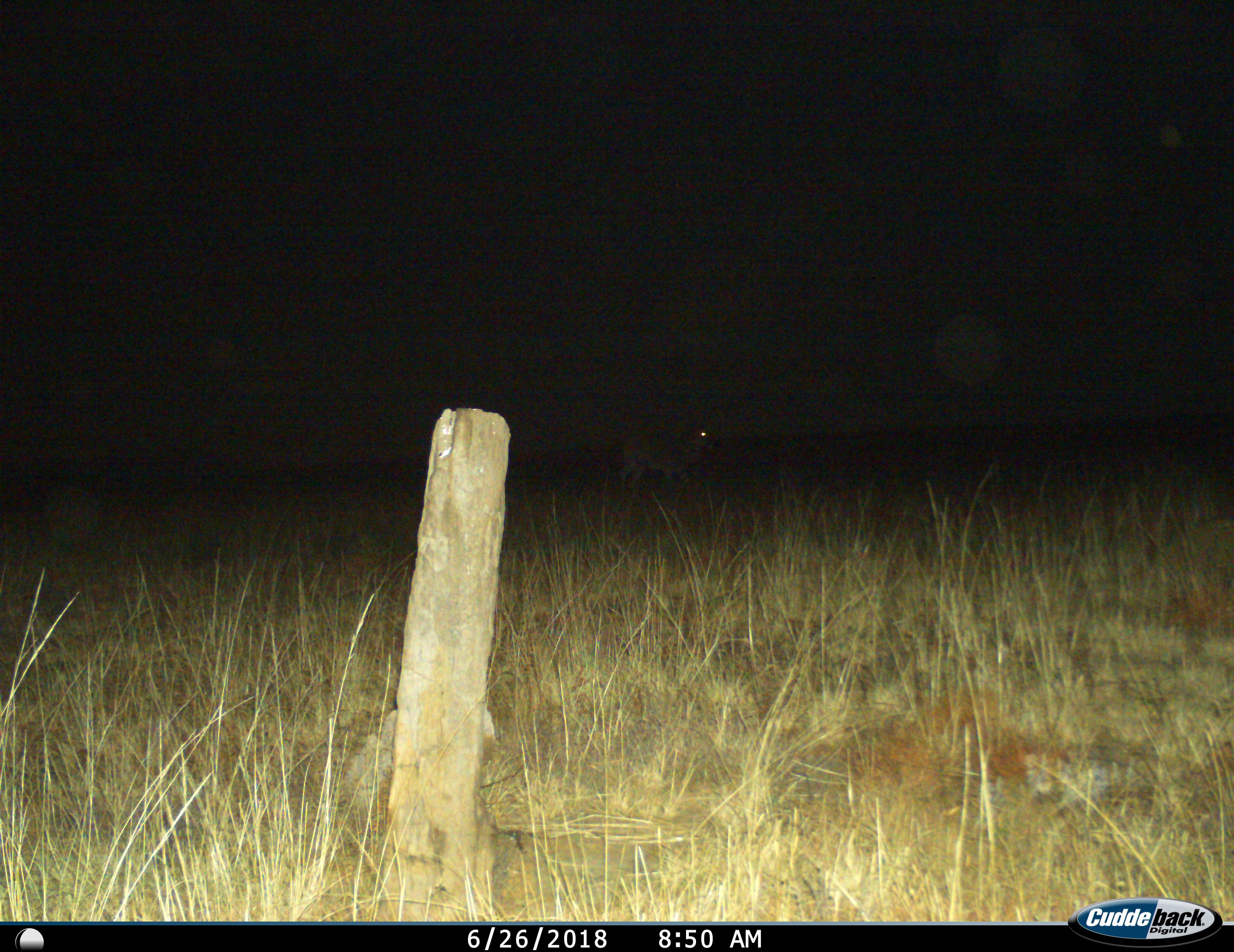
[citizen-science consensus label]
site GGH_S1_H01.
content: unidentified animal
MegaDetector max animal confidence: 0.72